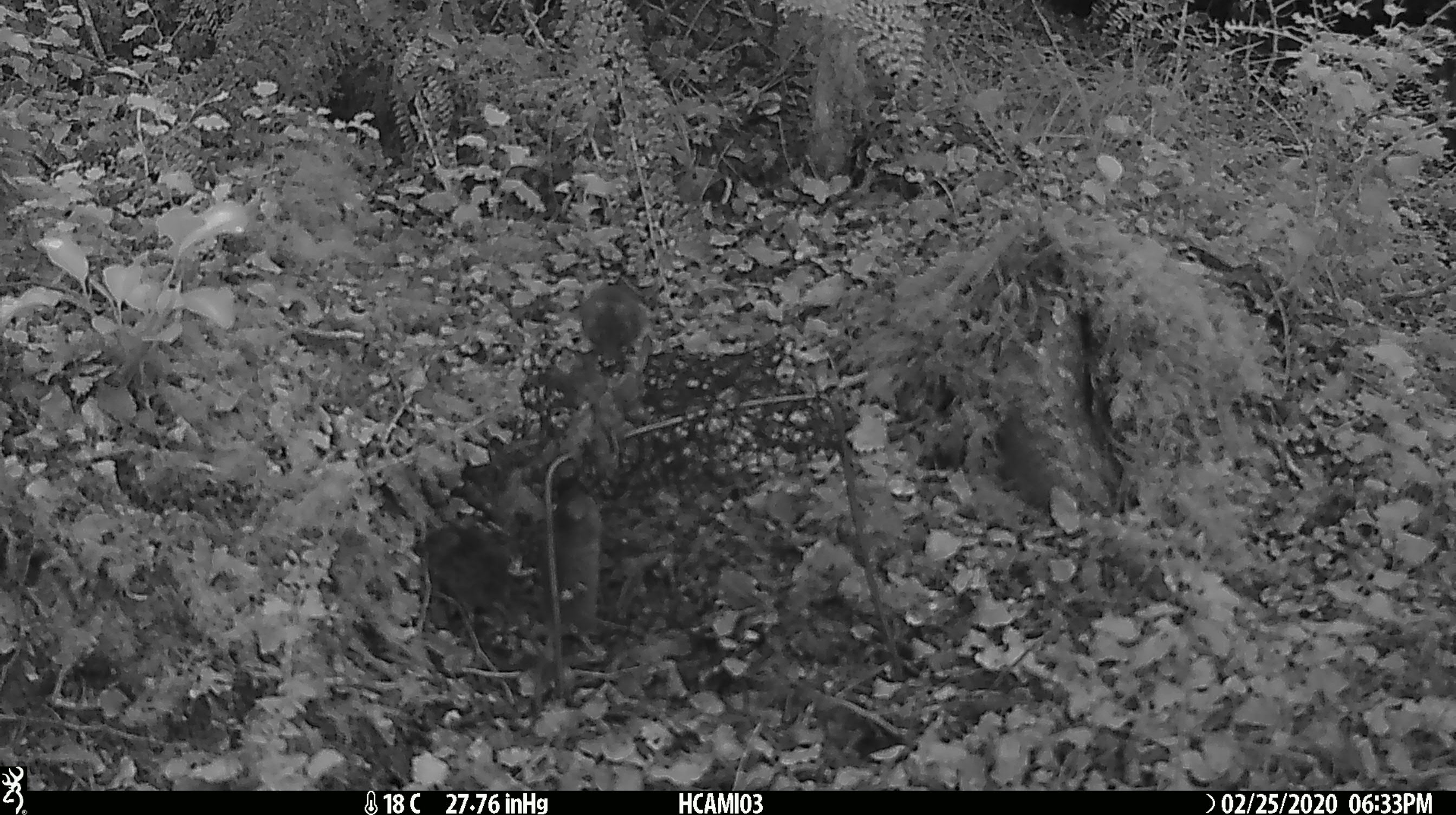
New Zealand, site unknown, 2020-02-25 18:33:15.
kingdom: Animalia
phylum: Chordata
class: Mammalia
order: Rodentia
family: Muridae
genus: Mus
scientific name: Mus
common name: mouse